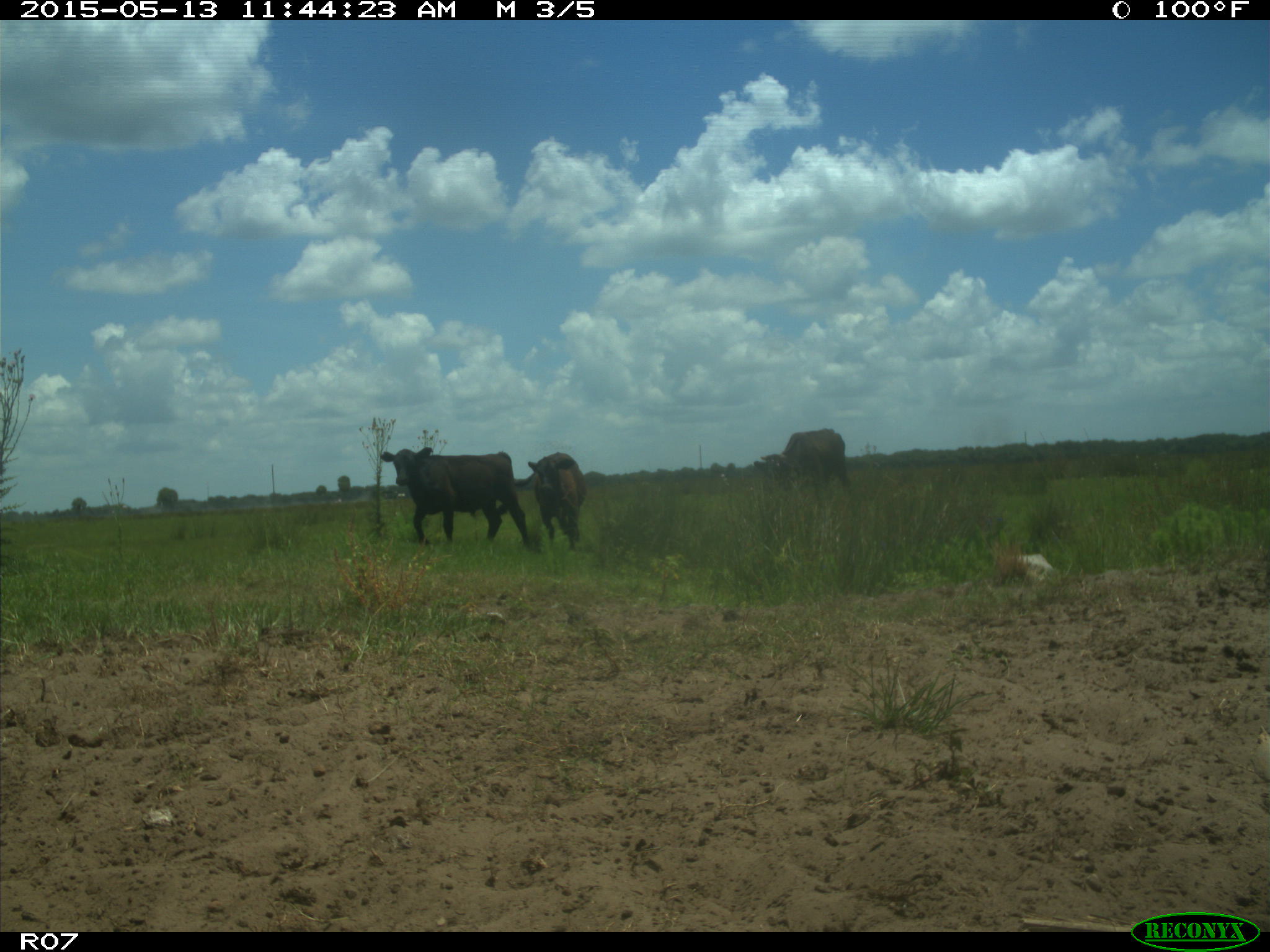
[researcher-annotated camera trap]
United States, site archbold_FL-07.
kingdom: Animalia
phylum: Chordata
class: Mammalia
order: Artiodactyla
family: Bovidae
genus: Bos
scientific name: Bos taurus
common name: domestic cow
Bos taurus (domestic cow).